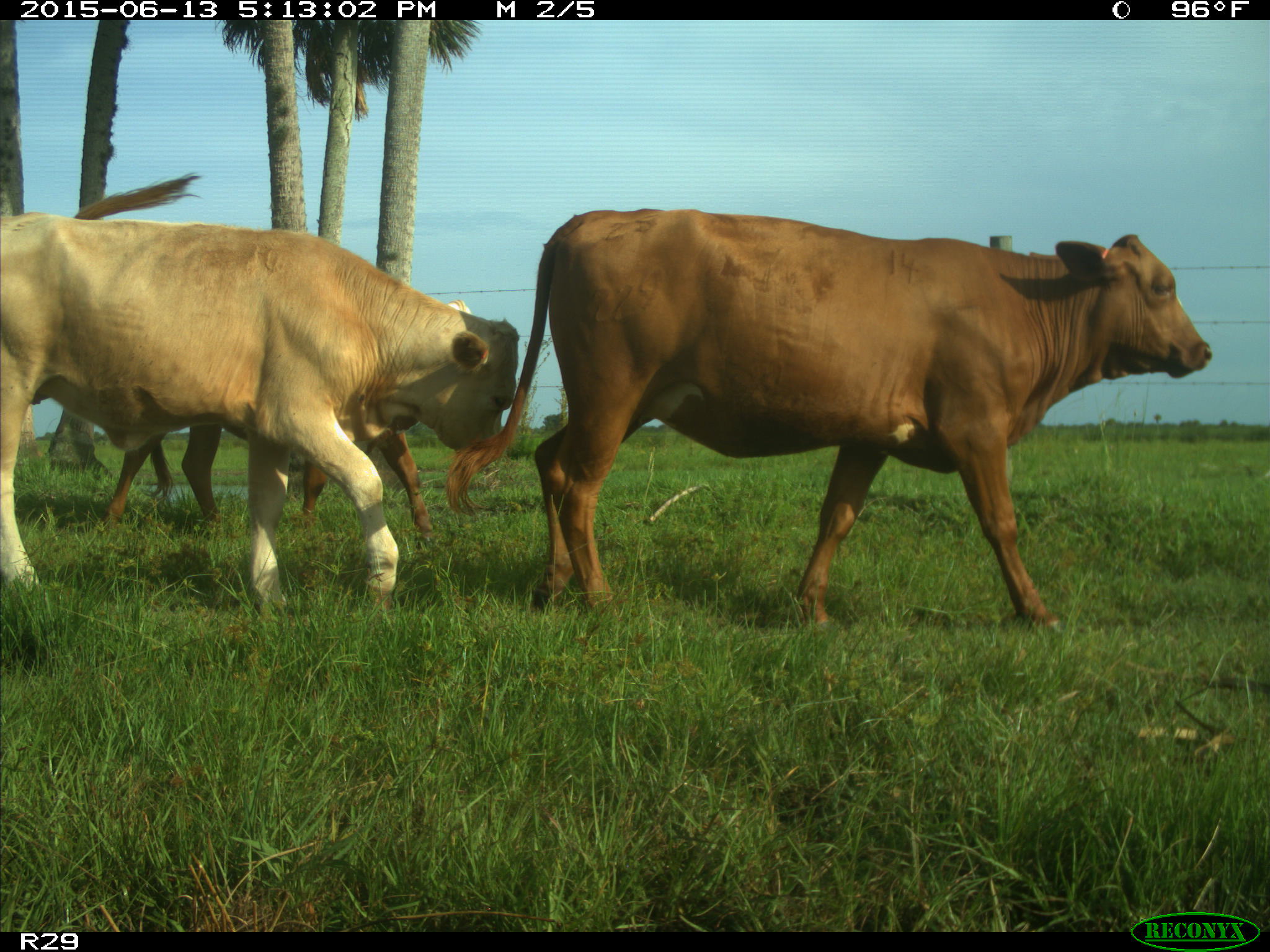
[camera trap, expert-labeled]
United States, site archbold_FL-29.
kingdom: Animalia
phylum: Chordata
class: Mammalia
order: Artiodactyla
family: Bovidae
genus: Bos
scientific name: Bos taurus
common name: domestic cow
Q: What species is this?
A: Bos taurus (domestic cow).